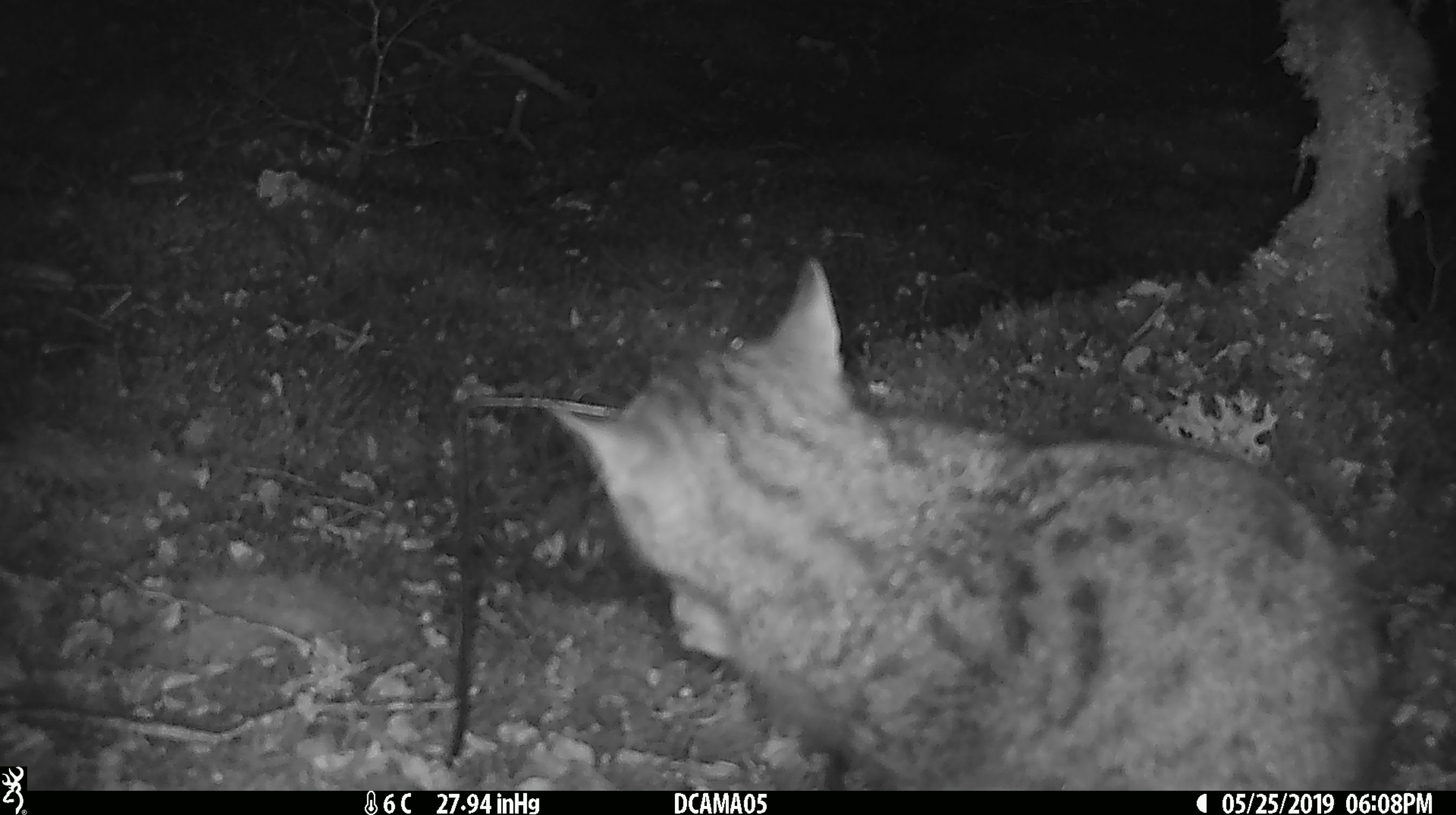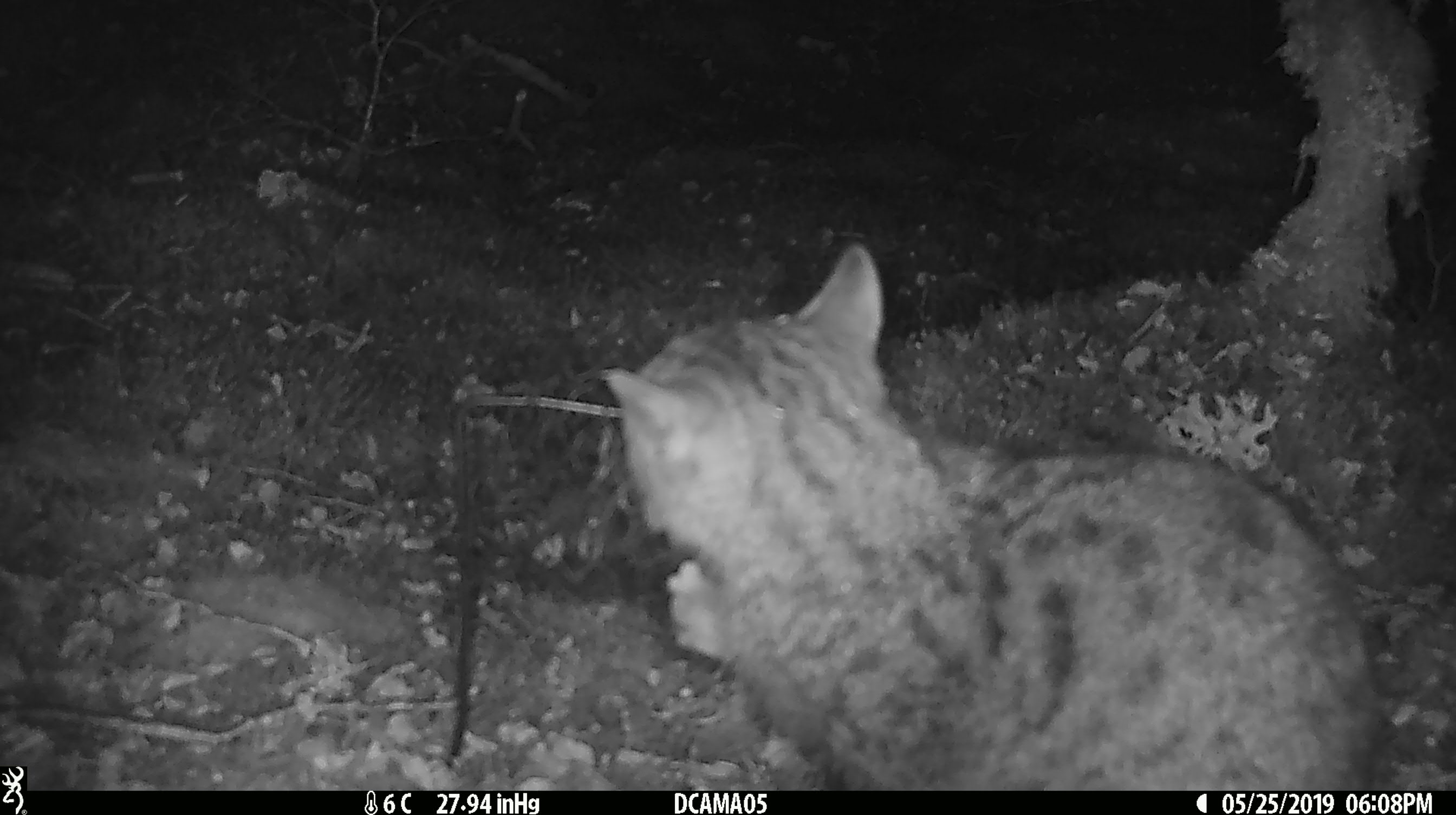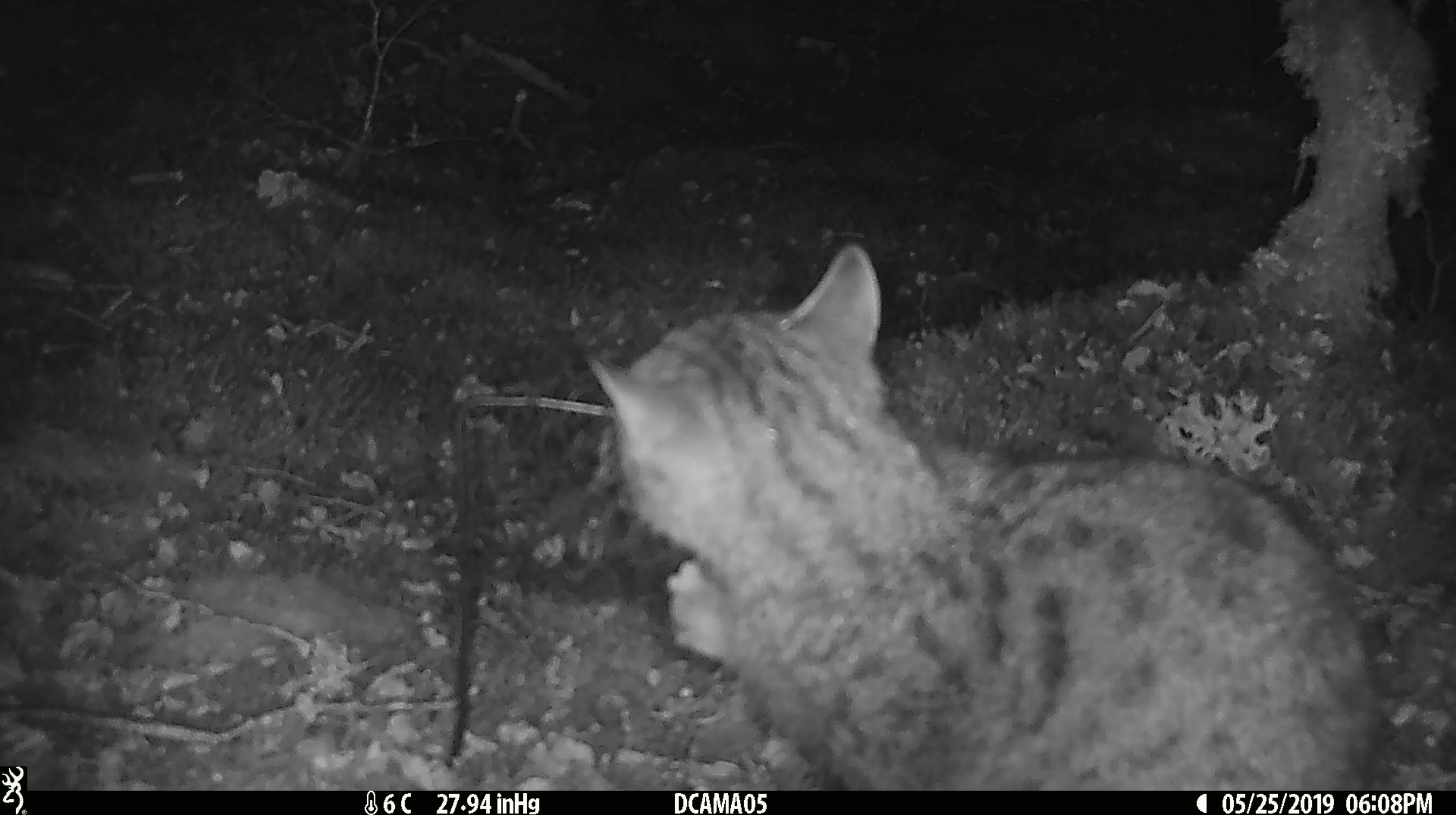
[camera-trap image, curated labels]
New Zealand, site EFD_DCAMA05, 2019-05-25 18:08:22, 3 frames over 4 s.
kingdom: Animalia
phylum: Chordata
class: Mammalia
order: Carnivora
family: Felidae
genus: Felis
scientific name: Felis catus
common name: domestic cat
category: cat